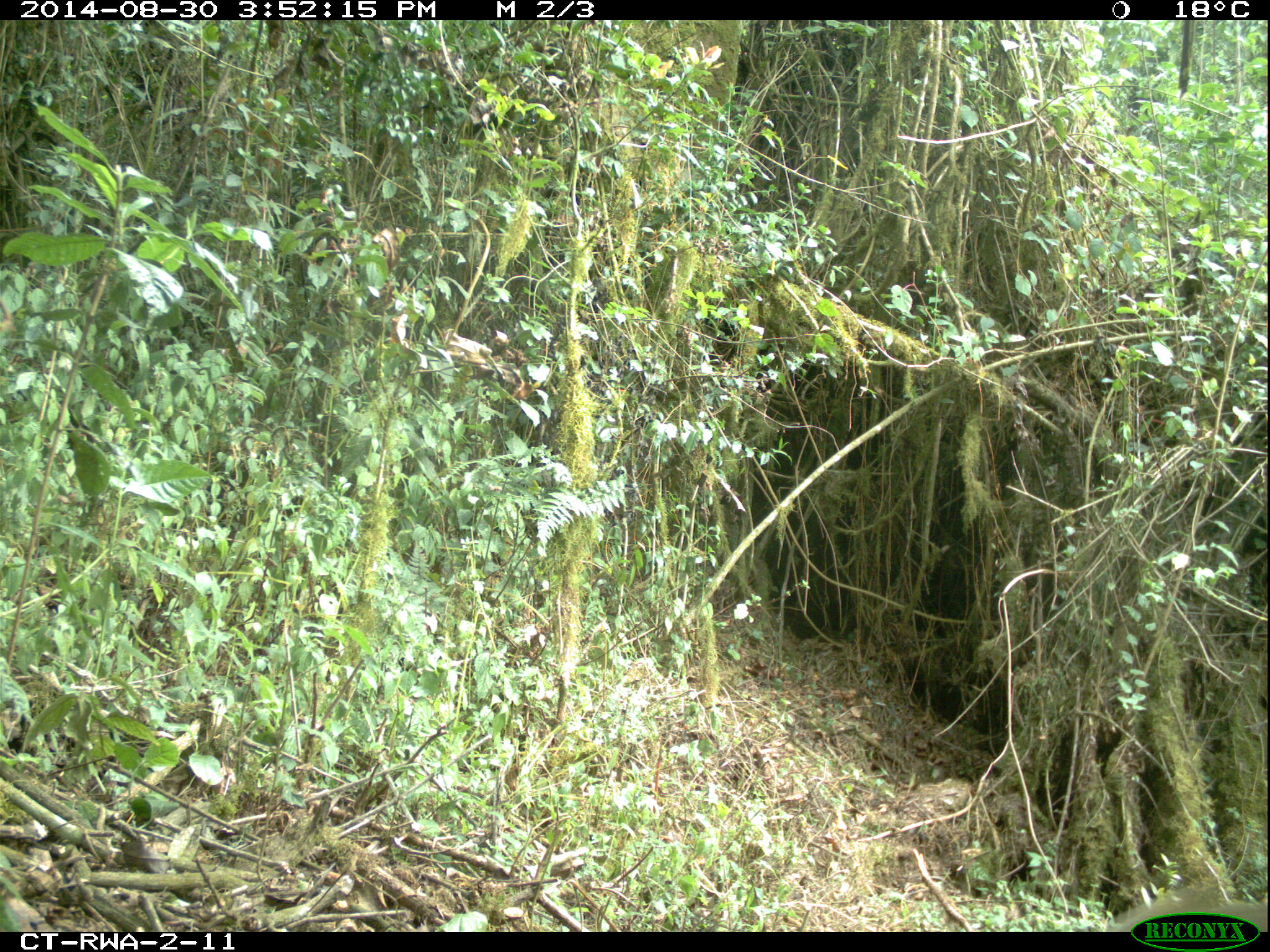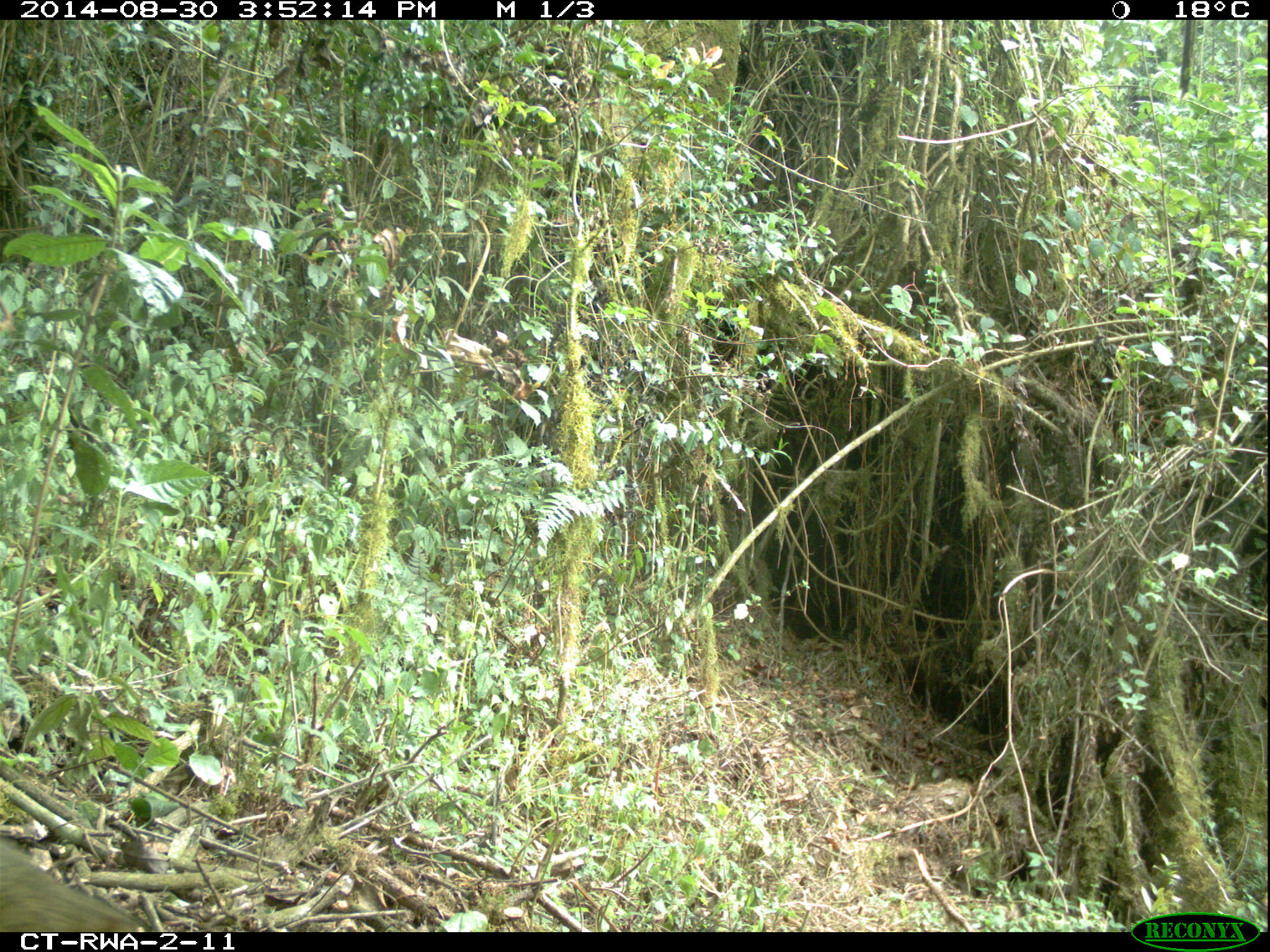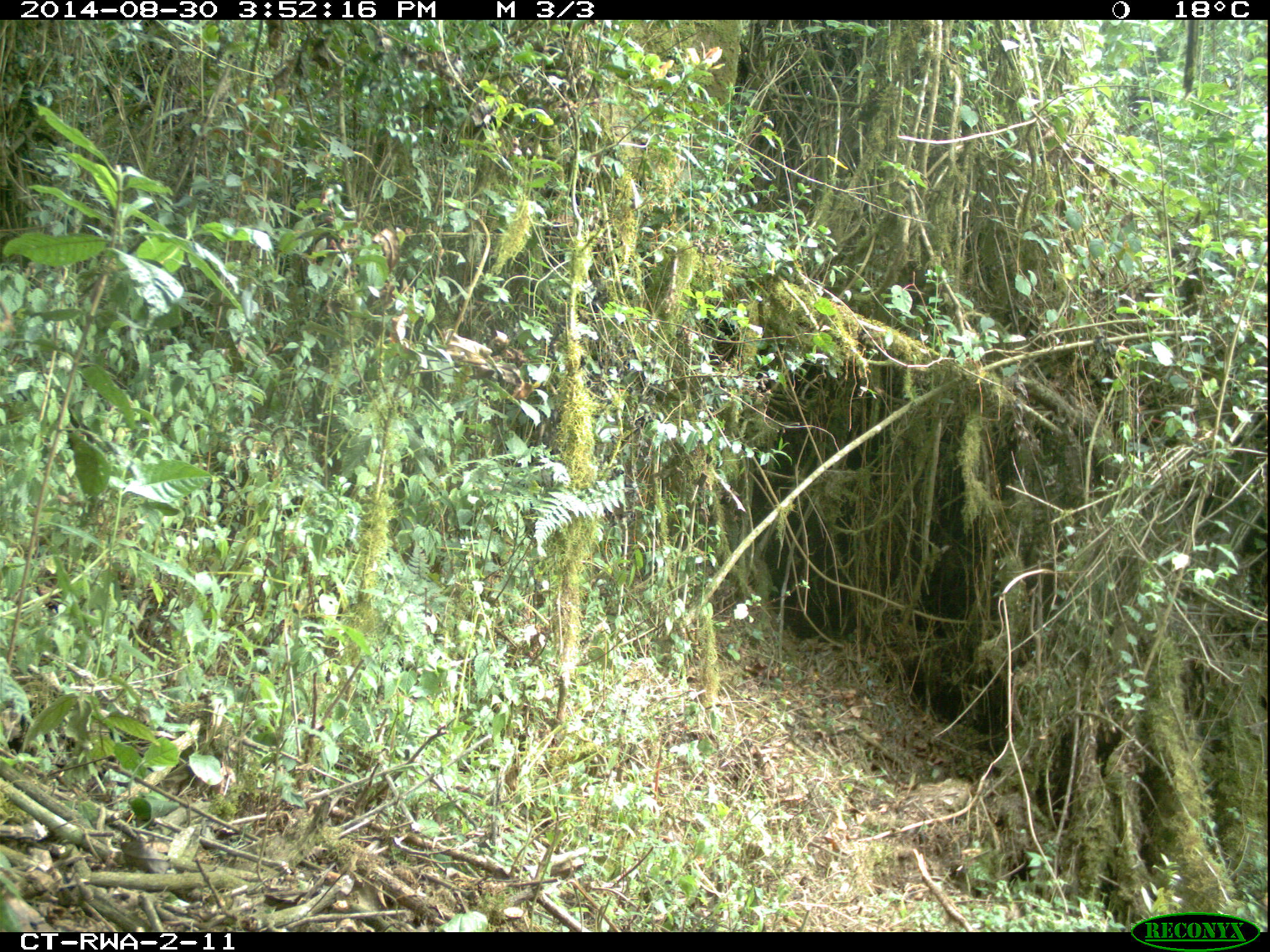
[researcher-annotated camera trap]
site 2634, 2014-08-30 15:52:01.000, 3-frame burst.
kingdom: Animalia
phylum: Chordata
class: Mammalia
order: Rodentia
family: Sciuridae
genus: Funisciurus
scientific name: Funisciurus carruthersi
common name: carruther's mountain squirrel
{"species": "Funisciurus carruthersi (carruther's mountain squirrel)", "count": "1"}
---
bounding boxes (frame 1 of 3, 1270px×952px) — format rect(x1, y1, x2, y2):
funisciurus carruthersi: rect(1091, 871, 1270, 926)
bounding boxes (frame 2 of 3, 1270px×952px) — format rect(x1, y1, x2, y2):
funisciurus carruthersi: rect(0, 822, 155, 931)